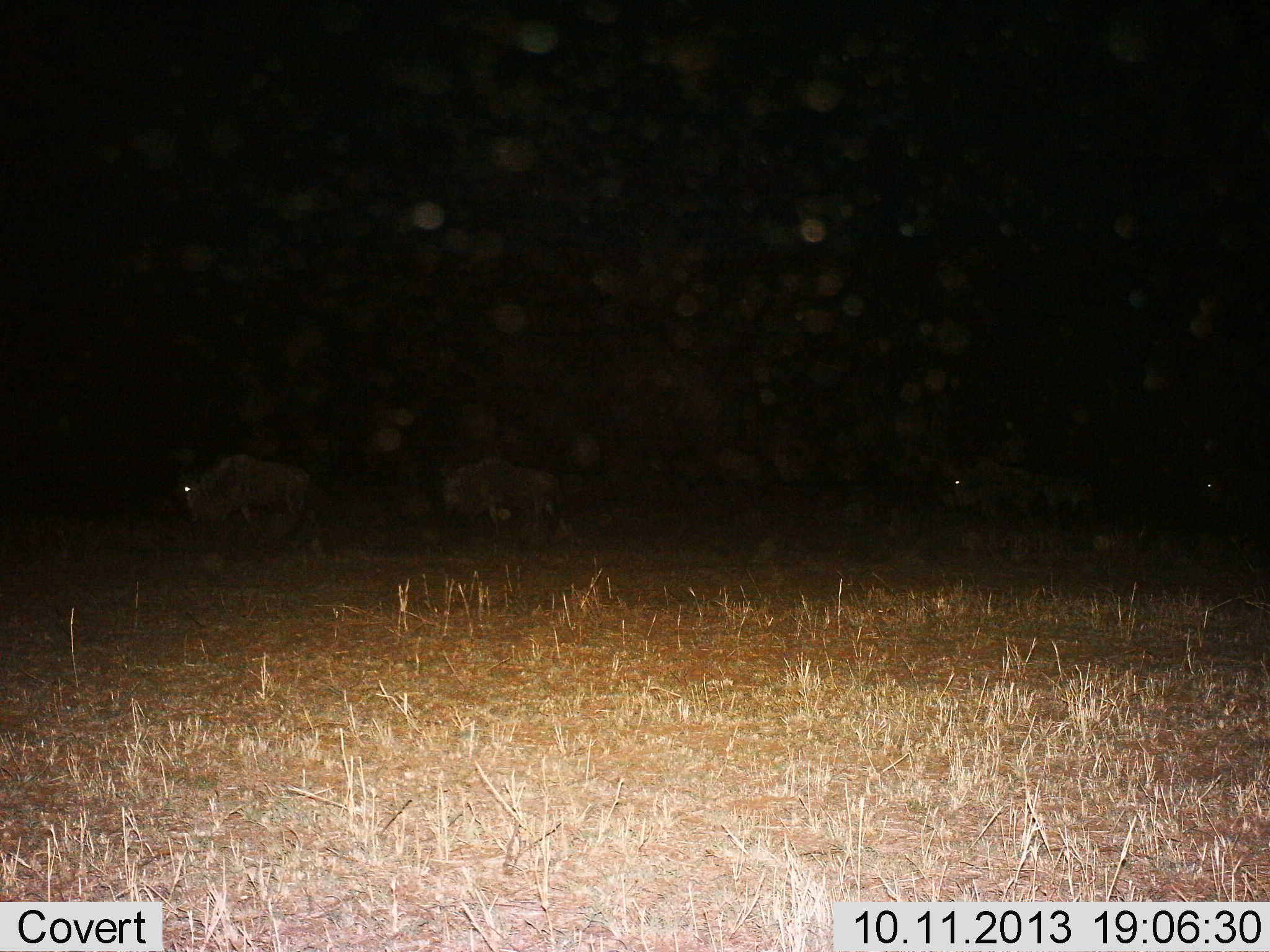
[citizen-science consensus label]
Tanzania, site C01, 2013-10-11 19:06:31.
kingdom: Animalia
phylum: Chordata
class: Mammalia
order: Artiodactyla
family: Bovidae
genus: Connochaetes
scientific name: Connochaetes taurinus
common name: blue wildebeest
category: wildebeest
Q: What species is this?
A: Wildebeest (blue wildebeest) (Connochaetes taurinus).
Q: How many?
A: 4.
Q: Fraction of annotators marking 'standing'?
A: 6%.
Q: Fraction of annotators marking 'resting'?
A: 0%.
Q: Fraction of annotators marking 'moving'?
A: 94%.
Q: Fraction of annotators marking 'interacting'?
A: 0%.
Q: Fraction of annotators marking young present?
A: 0%.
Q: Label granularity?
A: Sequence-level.